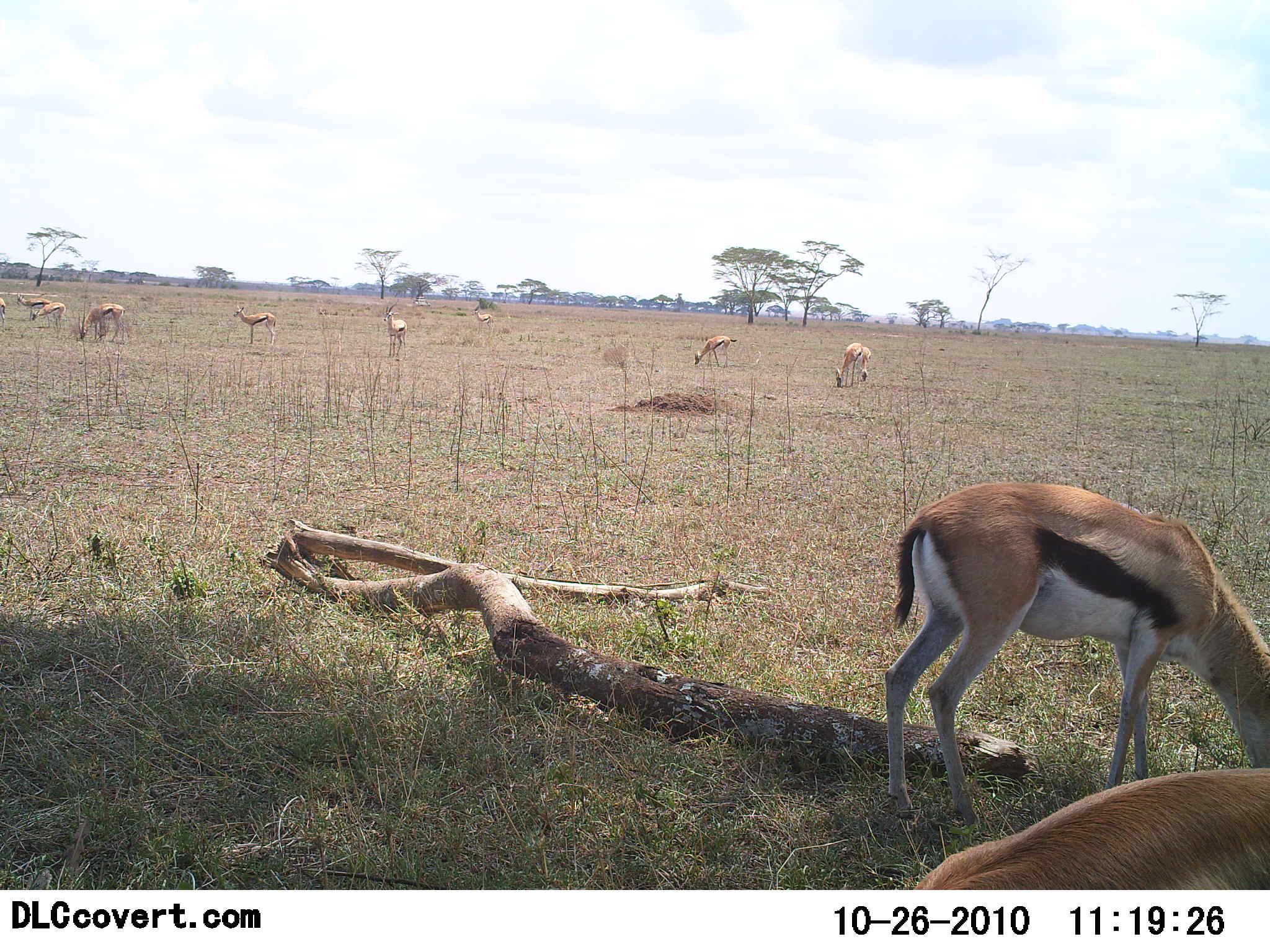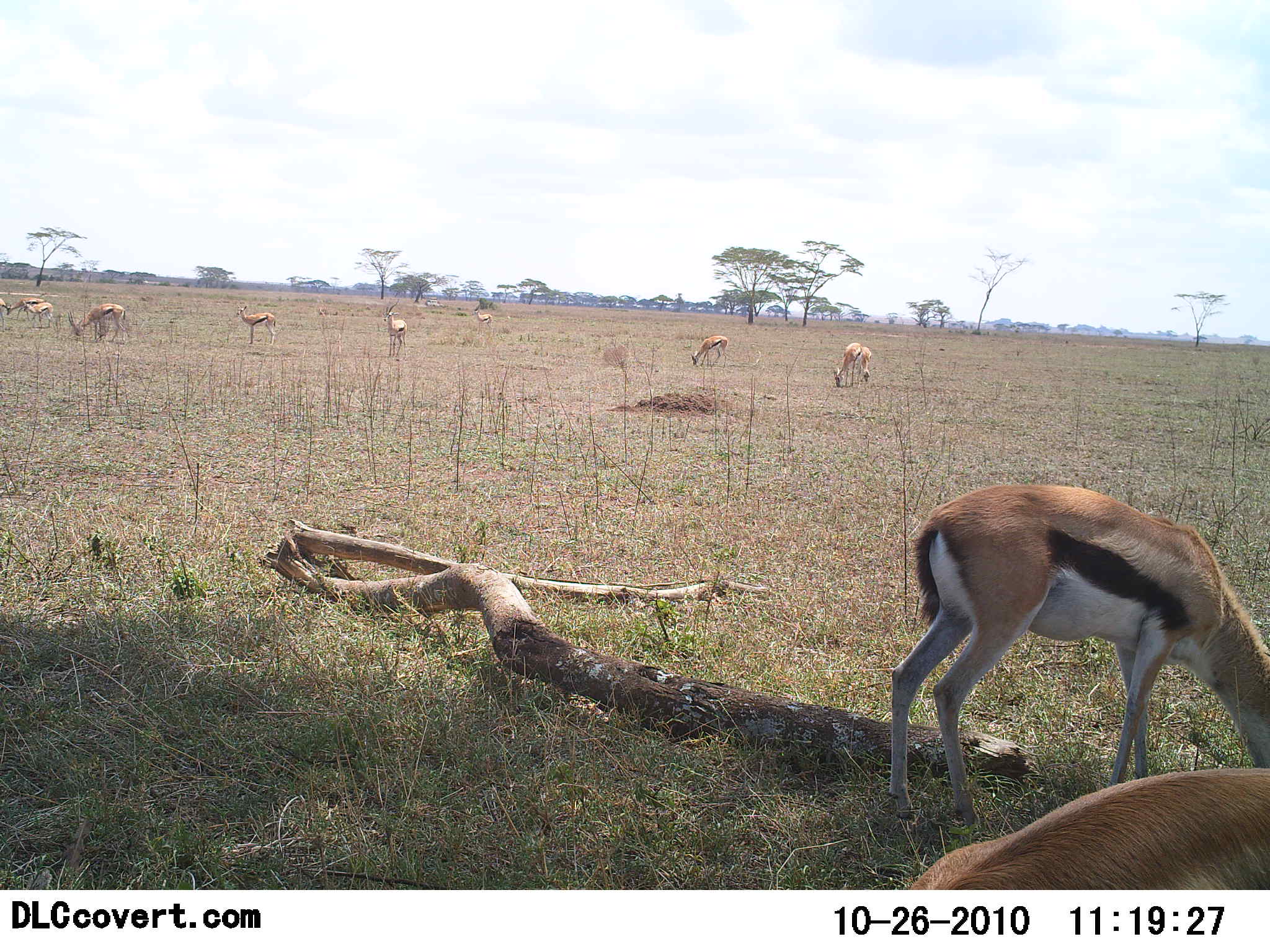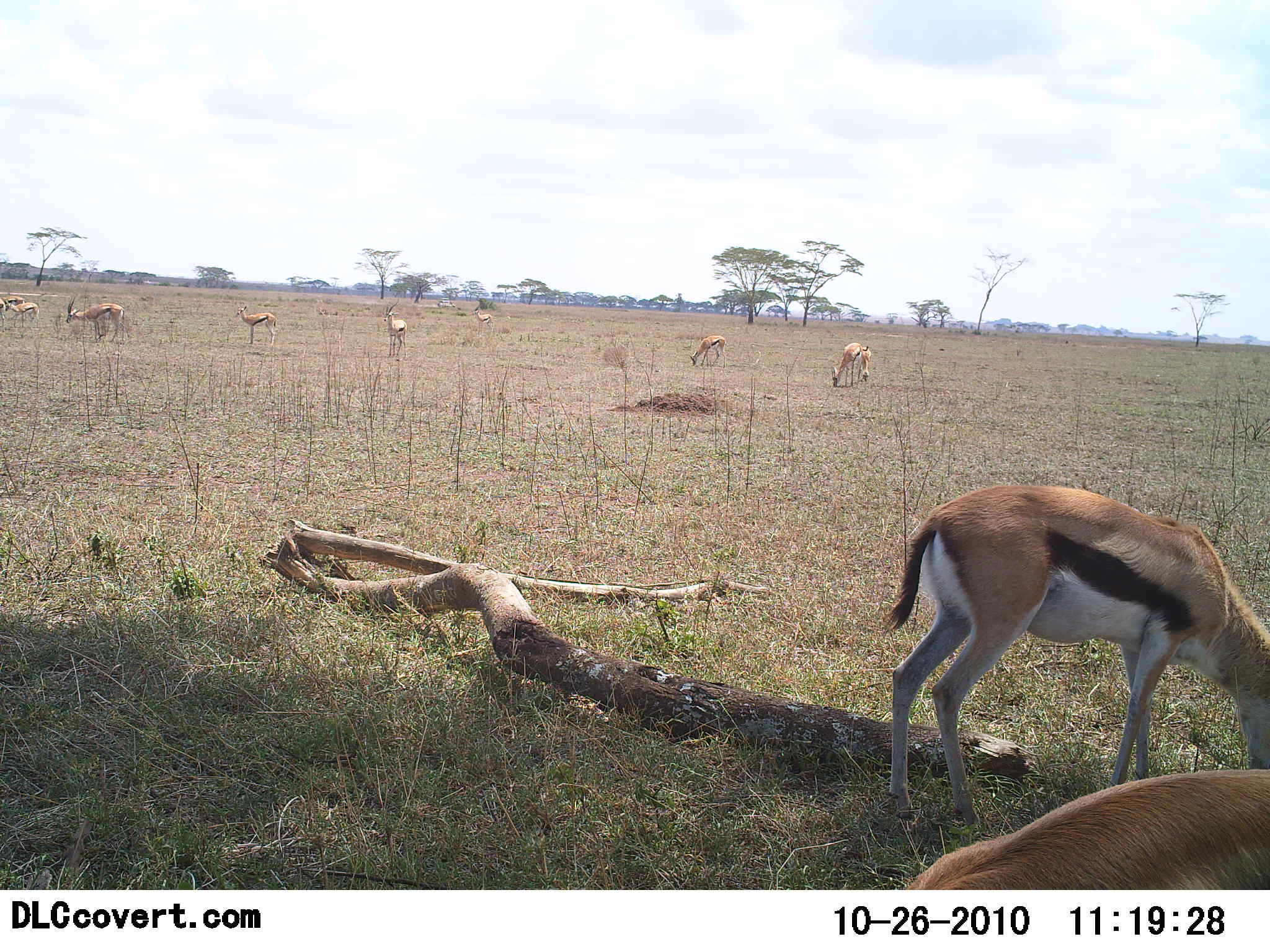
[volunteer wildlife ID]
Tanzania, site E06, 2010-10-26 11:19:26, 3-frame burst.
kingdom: Animalia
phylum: Chordata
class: Mammalia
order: Artiodactyla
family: Bovidae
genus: Eudorcas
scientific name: Eudorcas thomsonii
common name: thomson's gazelle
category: gazellethomsons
Gazellethomsons (thomson's gazelle) (Eudorcas thomsonii), count 10. Behavior (volunteer vote fractions): standing 67%, resting 8%, moving 17%, interacting 0%. Young present (vote fraction): 0%. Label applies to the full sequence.